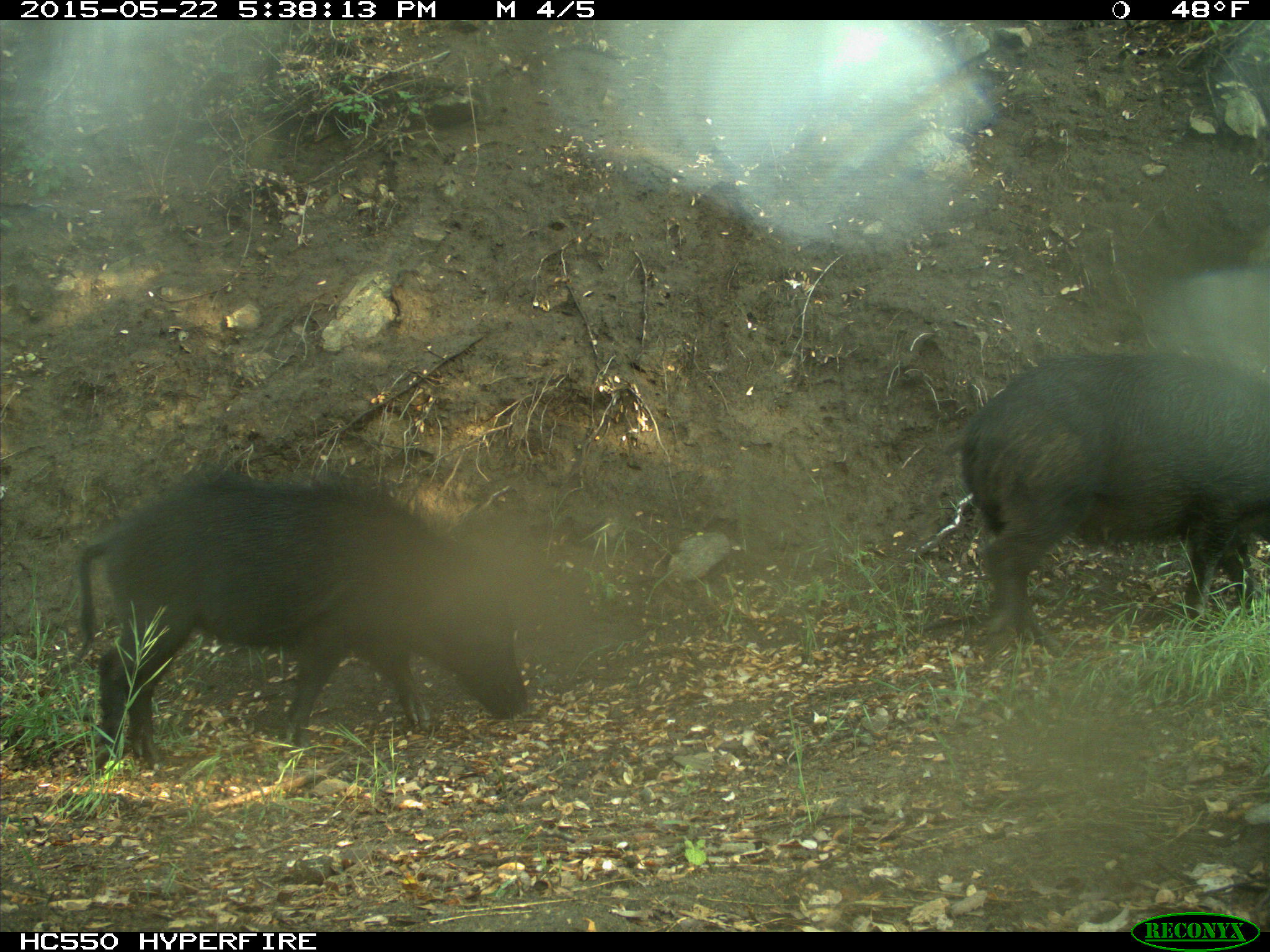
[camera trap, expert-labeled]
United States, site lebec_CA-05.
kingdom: Animalia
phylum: Chordata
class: Mammalia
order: Artiodactyla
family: Suidae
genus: Sus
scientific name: Sus scrofa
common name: wild boar